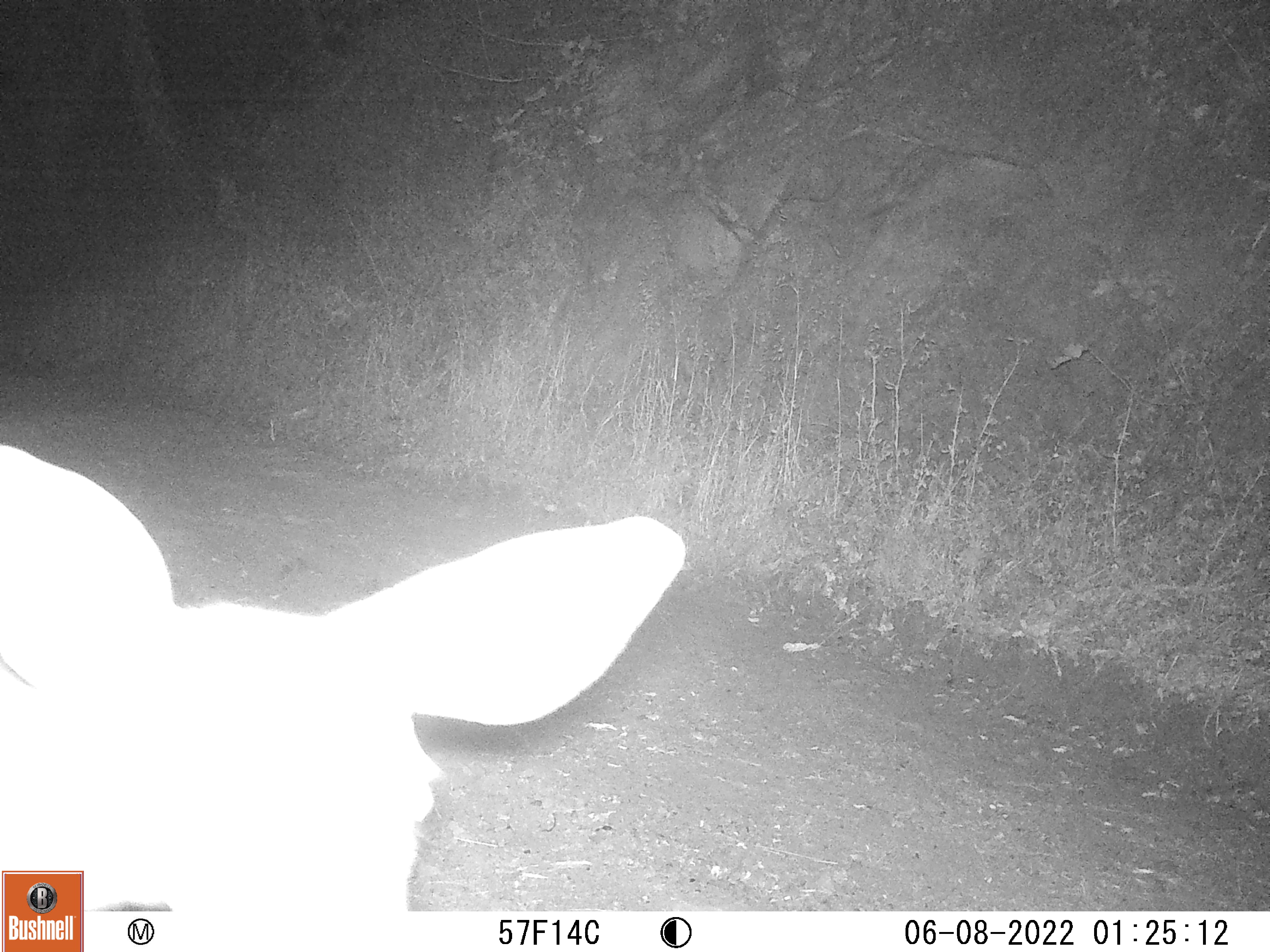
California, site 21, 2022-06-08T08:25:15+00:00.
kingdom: Animalia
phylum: Chordata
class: Mammalia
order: Artiodactyla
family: Cervidae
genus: Odocoileus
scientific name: Odocoileus hemionus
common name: mule deer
Mule deer (Odocoileus hemionus).